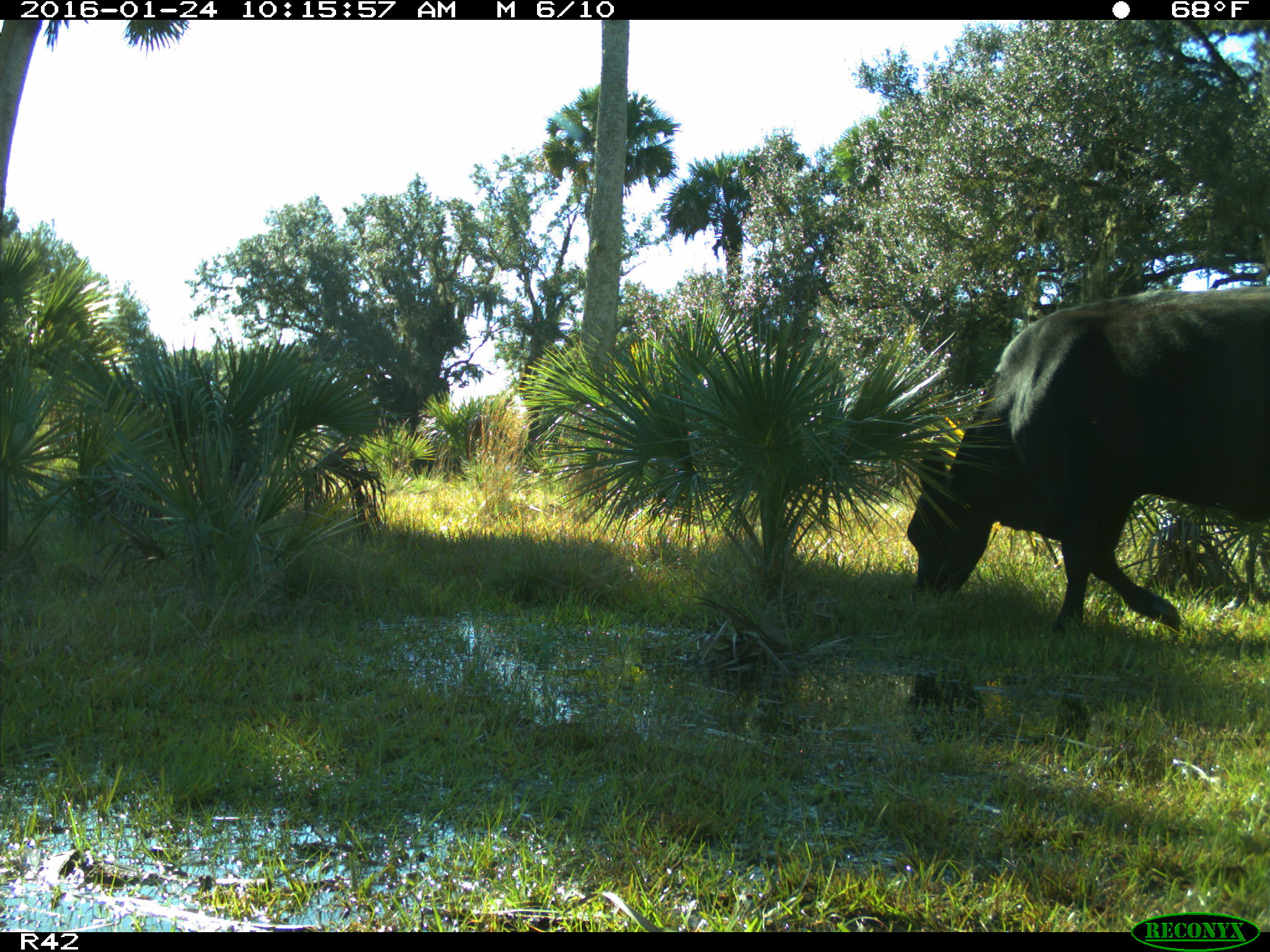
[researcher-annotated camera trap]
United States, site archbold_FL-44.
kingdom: Animalia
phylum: Chordata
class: Mammalia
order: Artiodactyla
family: Bovidae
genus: Bos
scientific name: Bos taurus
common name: domestic cow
Bos taurus (domestic cow).